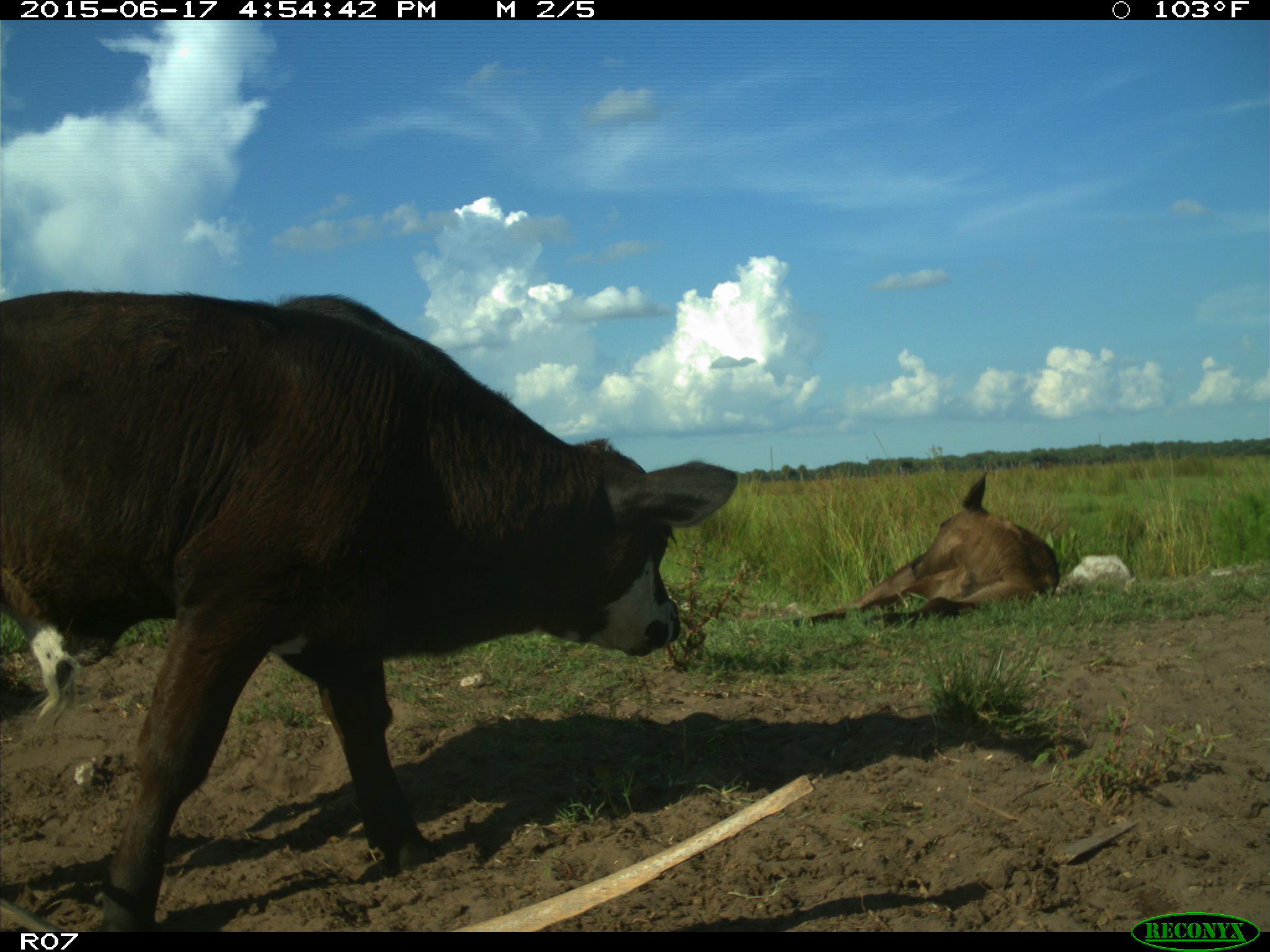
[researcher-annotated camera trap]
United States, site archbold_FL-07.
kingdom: Animalia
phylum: Chordata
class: Mammalia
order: Artiodactyla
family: Bovidae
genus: Bos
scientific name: Bos taurus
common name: domestic cow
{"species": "Bos taurus (domestic cow)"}